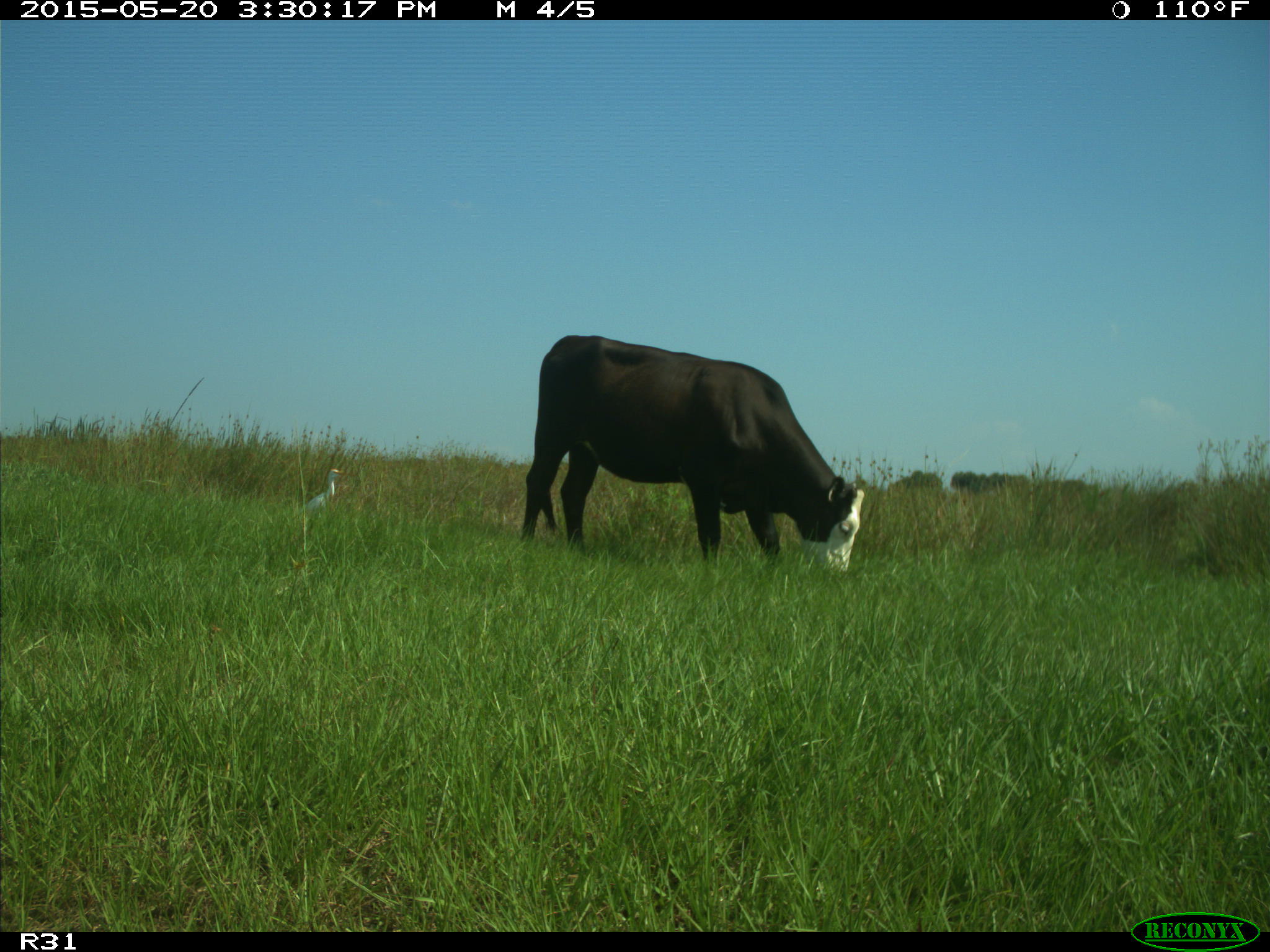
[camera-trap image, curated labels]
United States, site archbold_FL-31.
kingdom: Animalia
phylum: Chordata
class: Mammalia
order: Artiodactyla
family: Bovidae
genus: Bos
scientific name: Bos taurus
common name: domestic cow